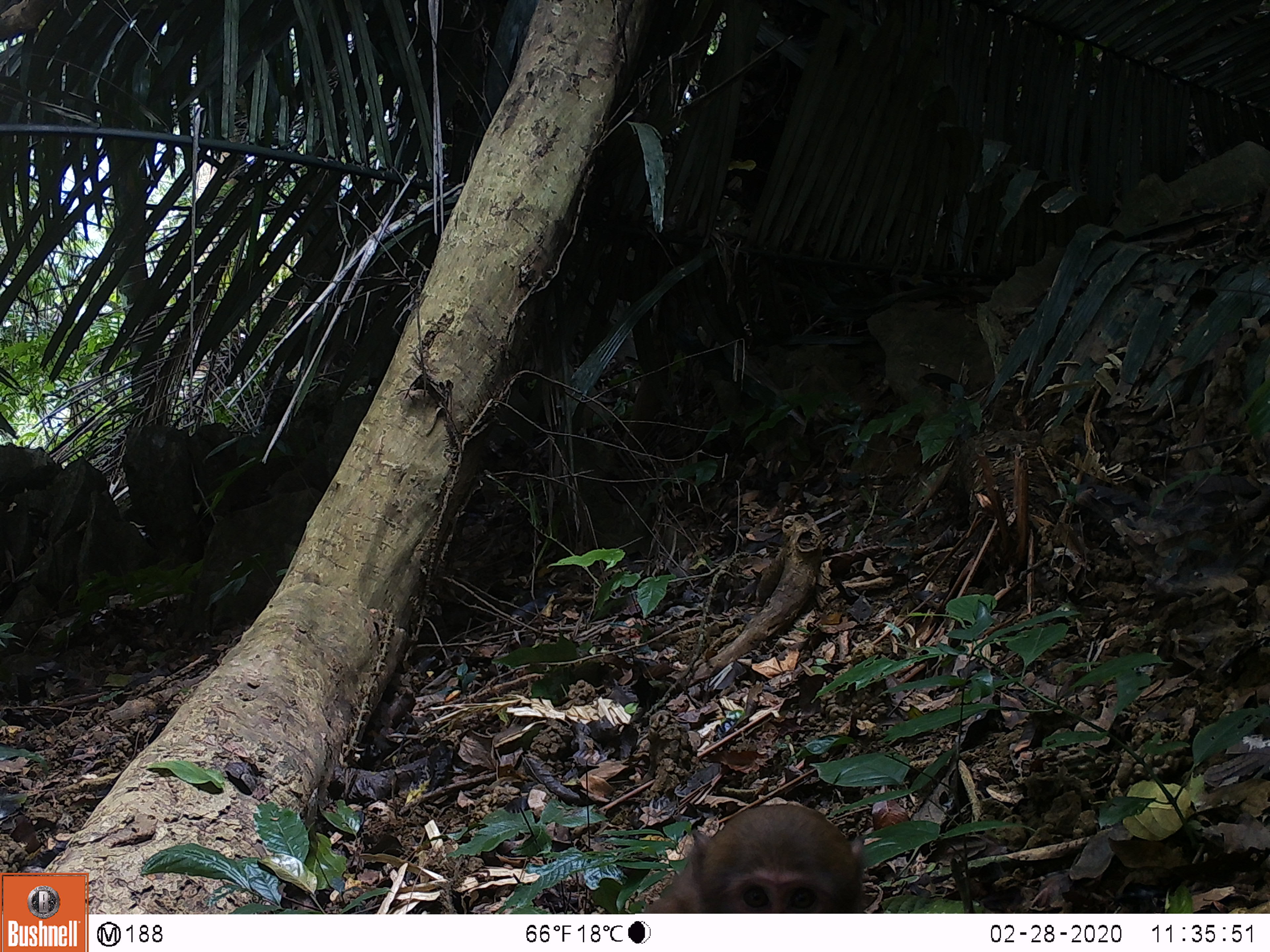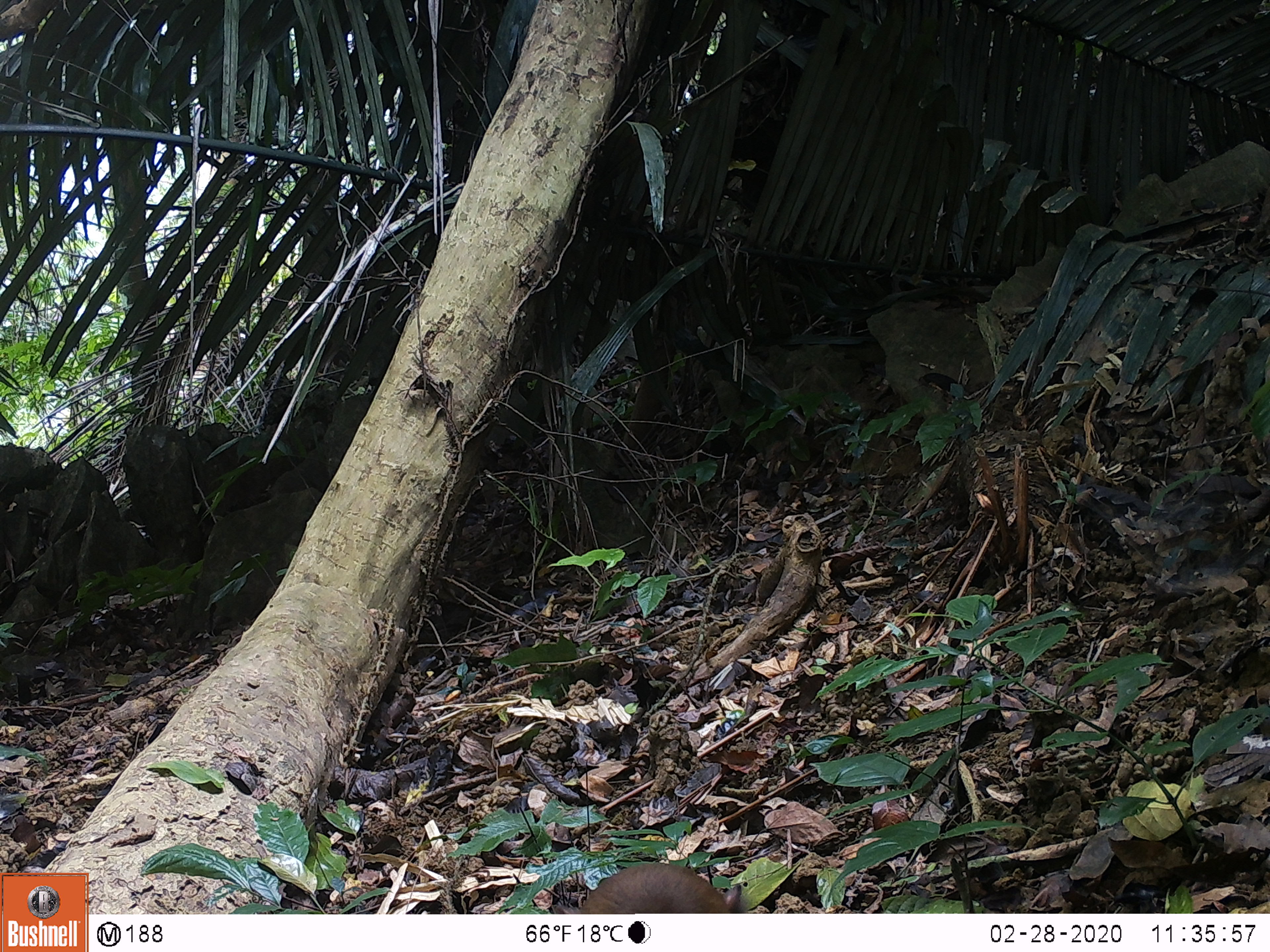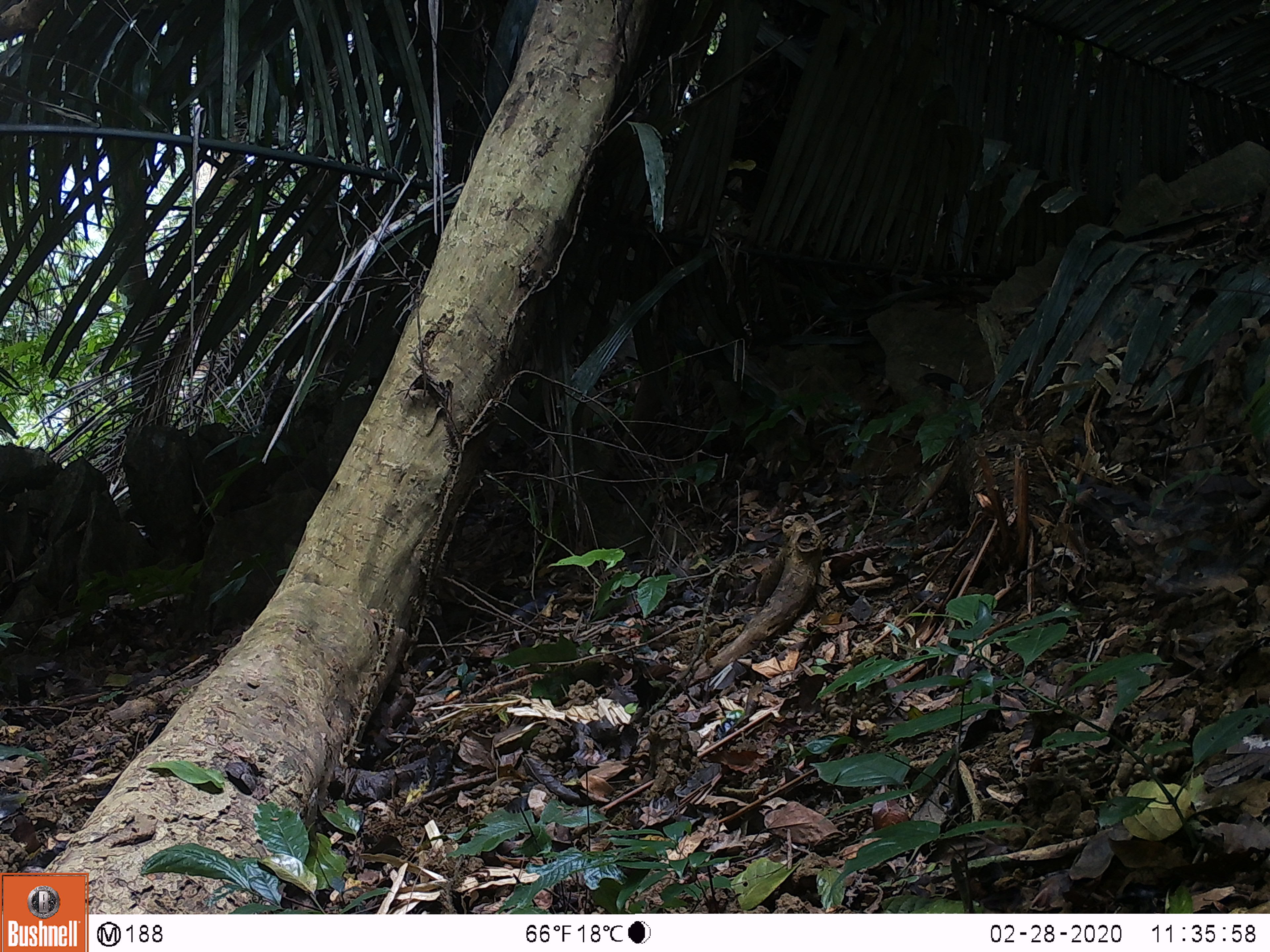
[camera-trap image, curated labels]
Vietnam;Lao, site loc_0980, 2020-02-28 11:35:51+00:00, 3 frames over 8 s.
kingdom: Animalia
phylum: Chordata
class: Mammalia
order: Primates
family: Cercopithecidae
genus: Macaca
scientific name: Macaca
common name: macaque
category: macaque not stump tailed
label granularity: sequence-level